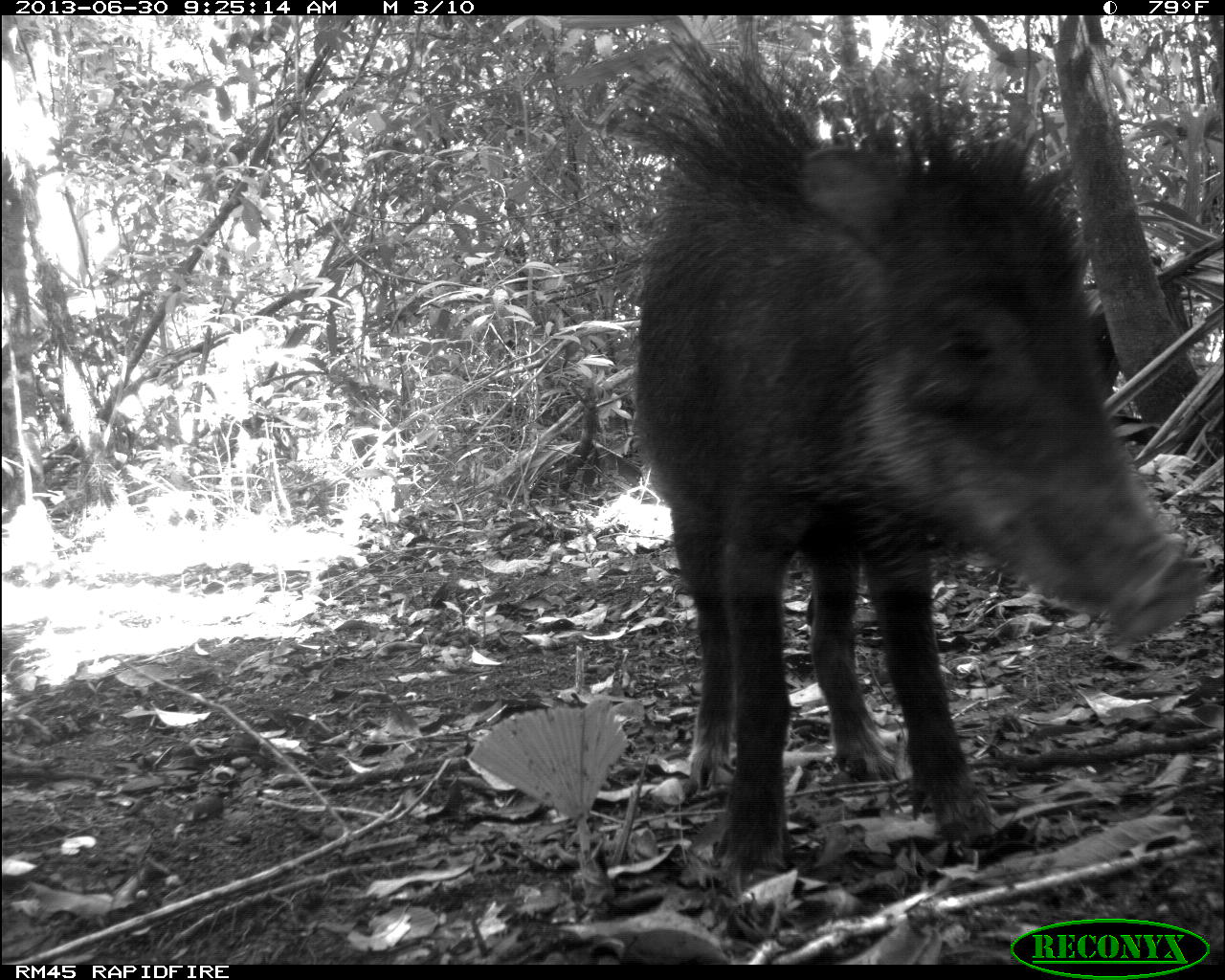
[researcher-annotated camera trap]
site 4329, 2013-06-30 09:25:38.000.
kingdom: Animalia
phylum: Chordata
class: Mammalia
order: Artiodactyla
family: Tayassuidae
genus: Tayassu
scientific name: Tayassu pecari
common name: white-lipped peccary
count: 4